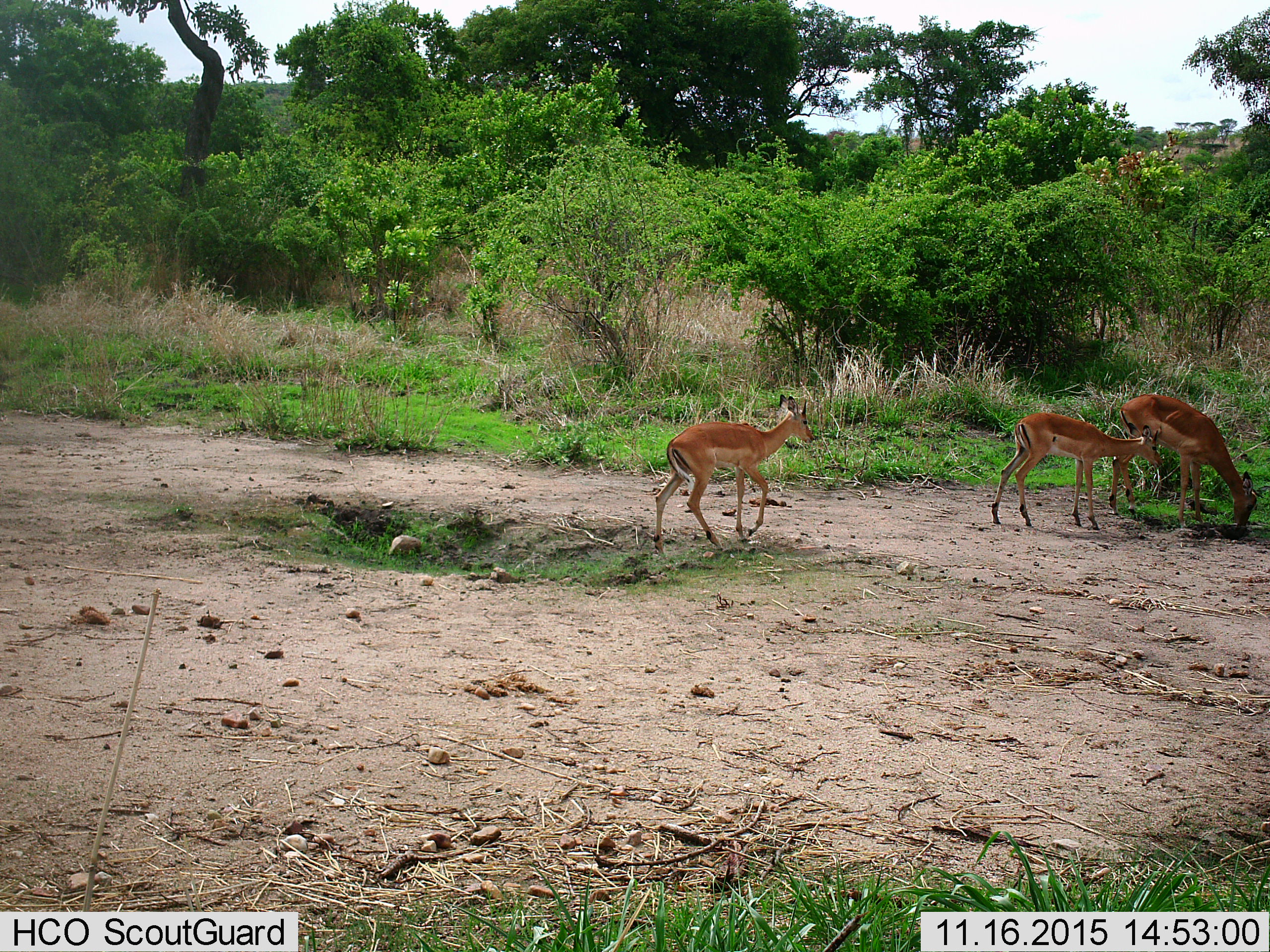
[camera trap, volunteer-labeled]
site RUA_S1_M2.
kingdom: Animalia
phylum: Chordata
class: Mammalia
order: Artiodactyla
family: Bovidae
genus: Aepyceros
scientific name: Aepyceros melampus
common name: impala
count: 3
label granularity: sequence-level